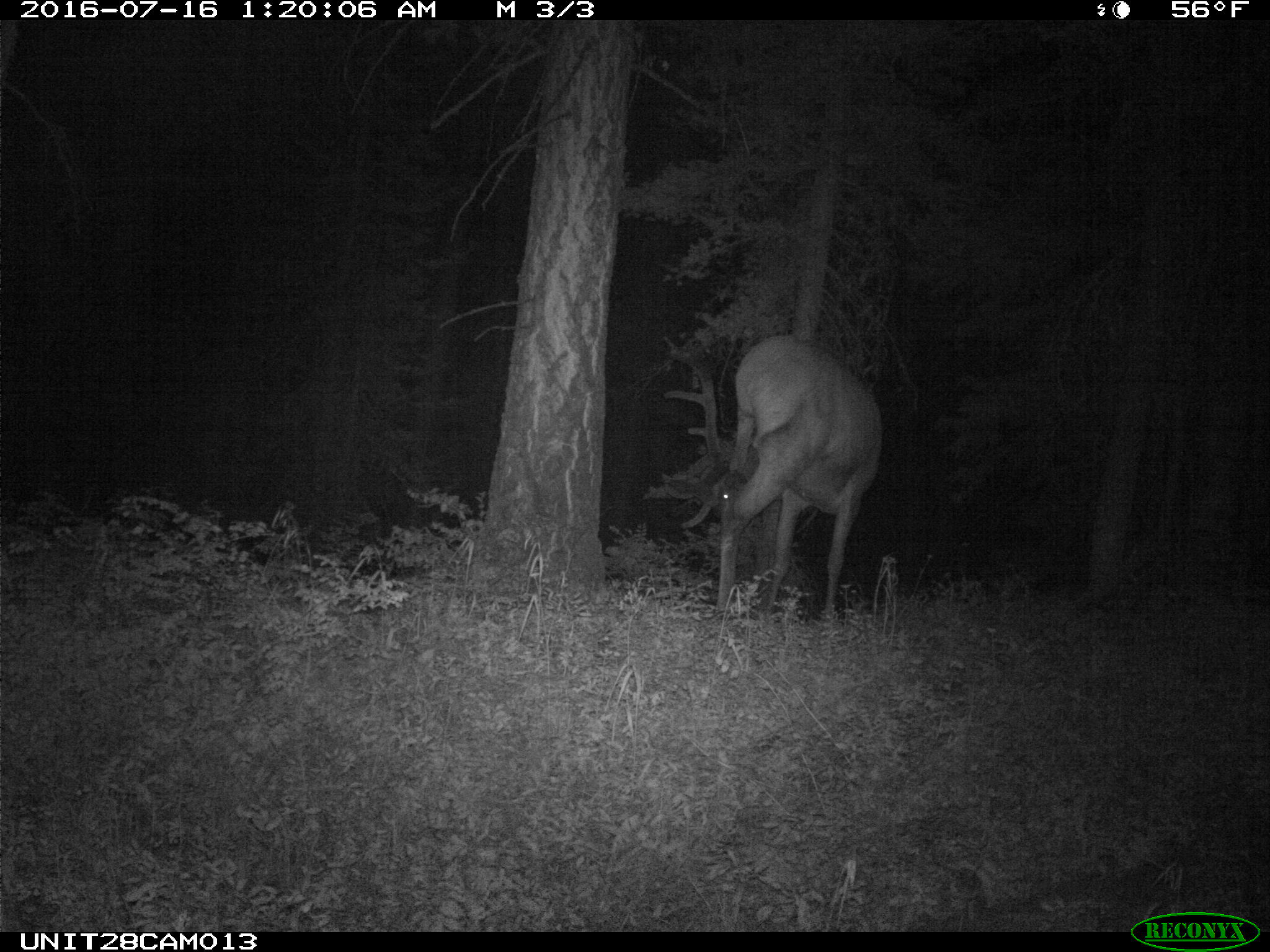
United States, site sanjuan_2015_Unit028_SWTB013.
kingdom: Animalia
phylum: Chordata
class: Mammalia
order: Artiodactyla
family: Cervidae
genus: Cervus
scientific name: Cervus elaphus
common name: red deer